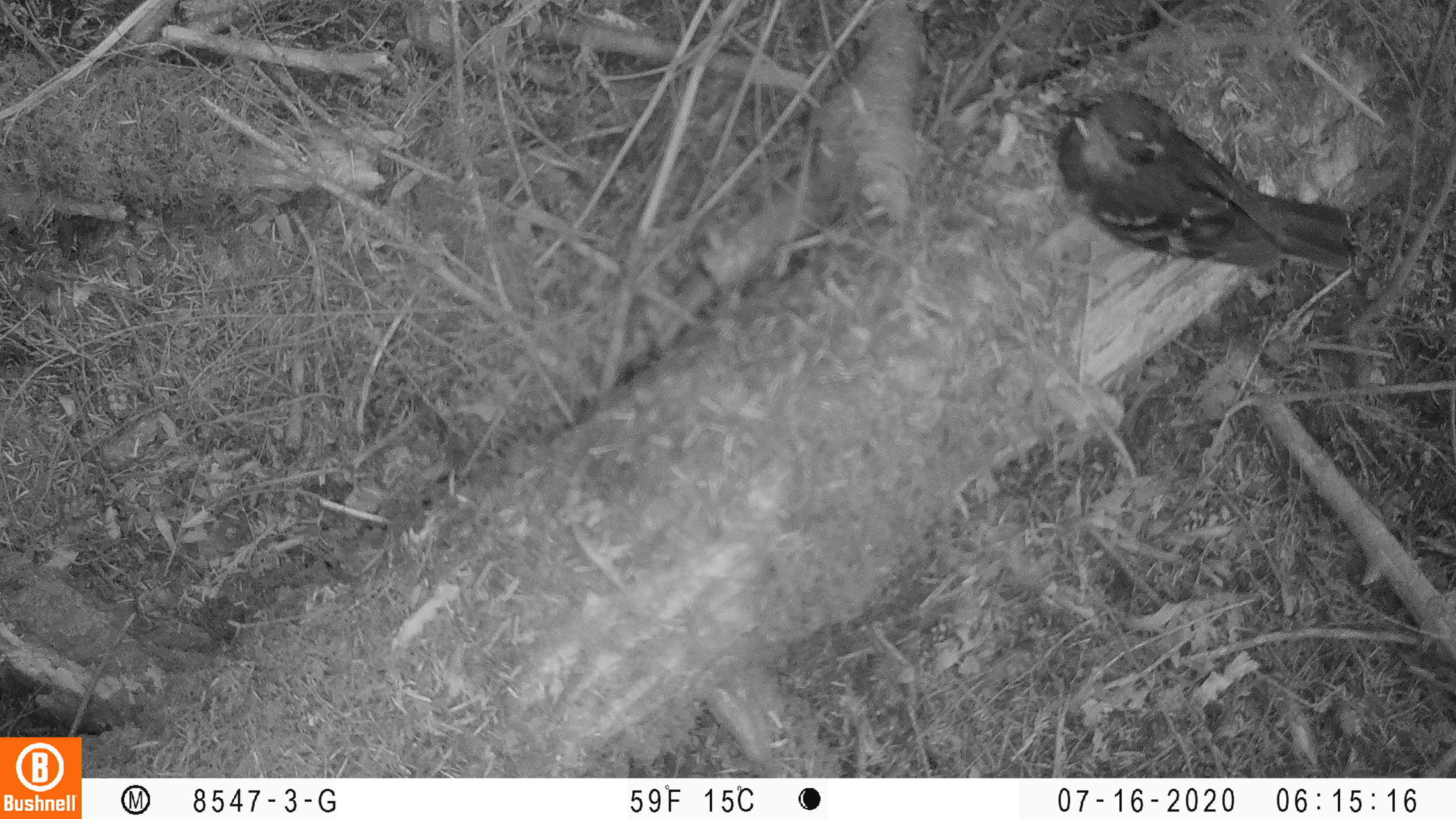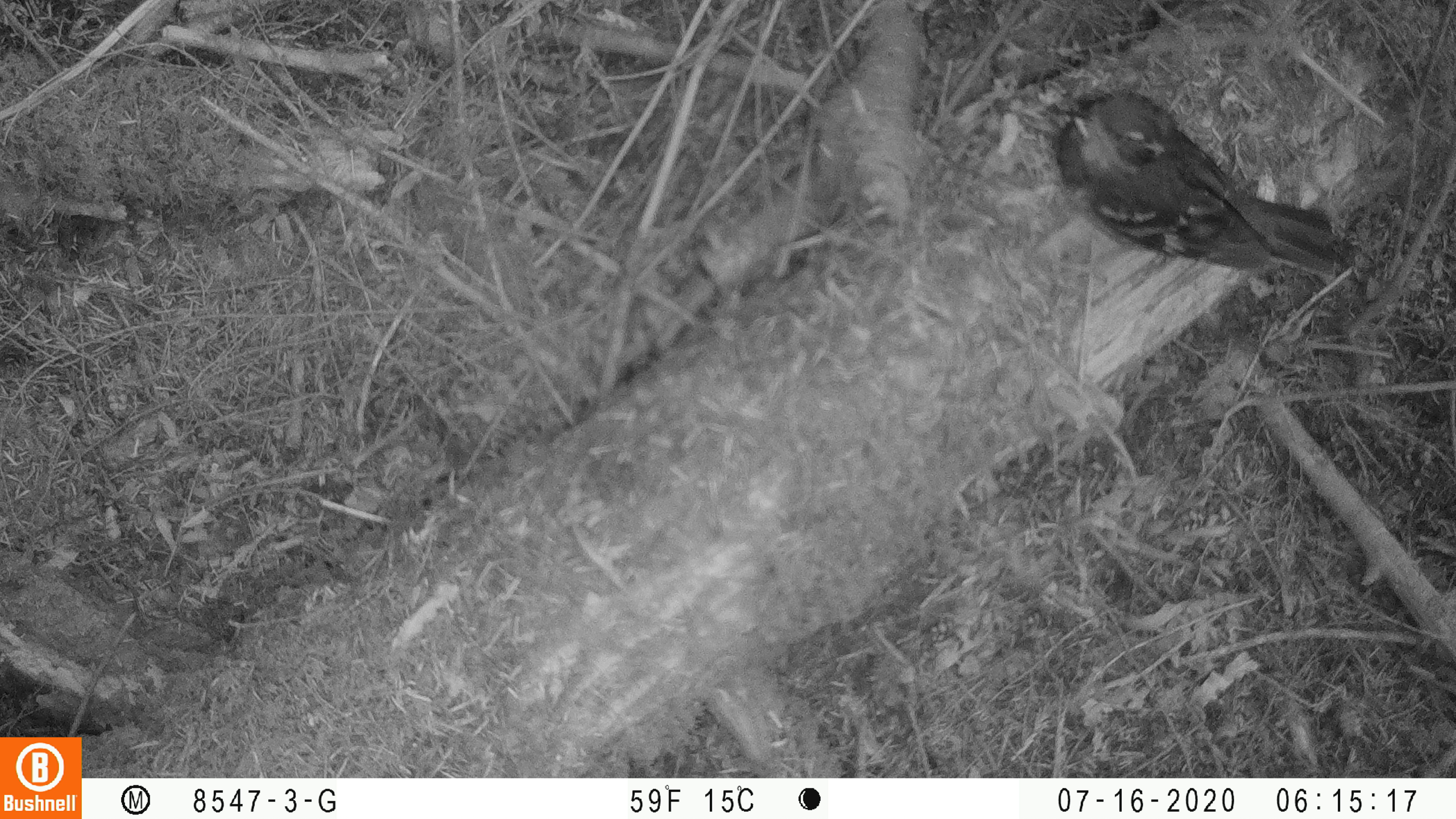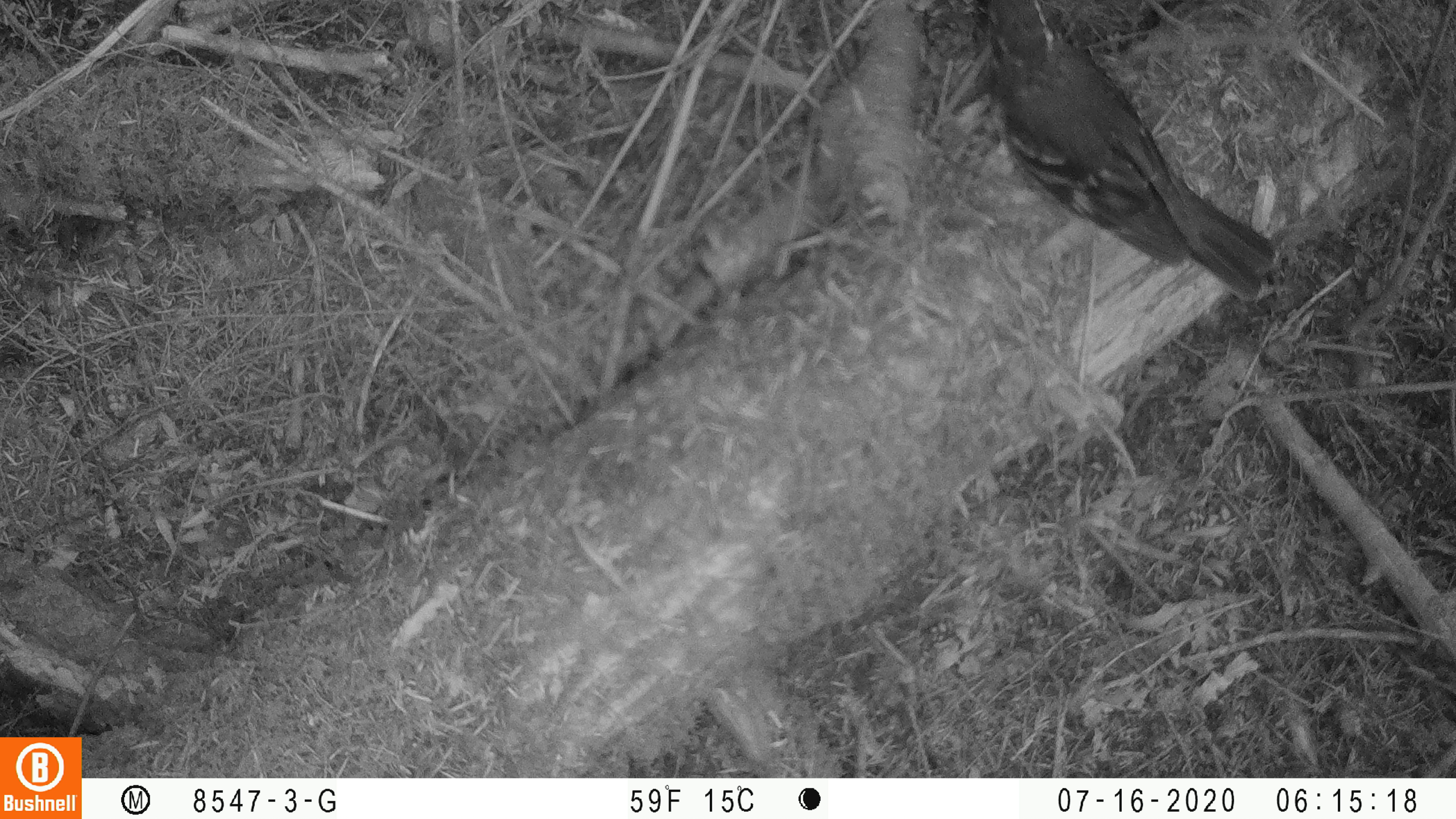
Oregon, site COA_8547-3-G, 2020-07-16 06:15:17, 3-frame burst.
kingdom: Animalia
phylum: Chordata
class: Aves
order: Passeriformes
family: Turdidae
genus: Ixoreus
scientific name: Ixoreus naevius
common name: varied thrush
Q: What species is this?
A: Varied thrush (Ixoreus naevius).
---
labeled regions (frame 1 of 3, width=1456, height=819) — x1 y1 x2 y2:
varied thrush: 1039 82 1359 282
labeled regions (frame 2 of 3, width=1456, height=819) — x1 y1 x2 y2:
varied thrush: 1036 87 1370 284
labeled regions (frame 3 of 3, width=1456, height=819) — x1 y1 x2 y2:
varied thrush: 973 0 1275 295